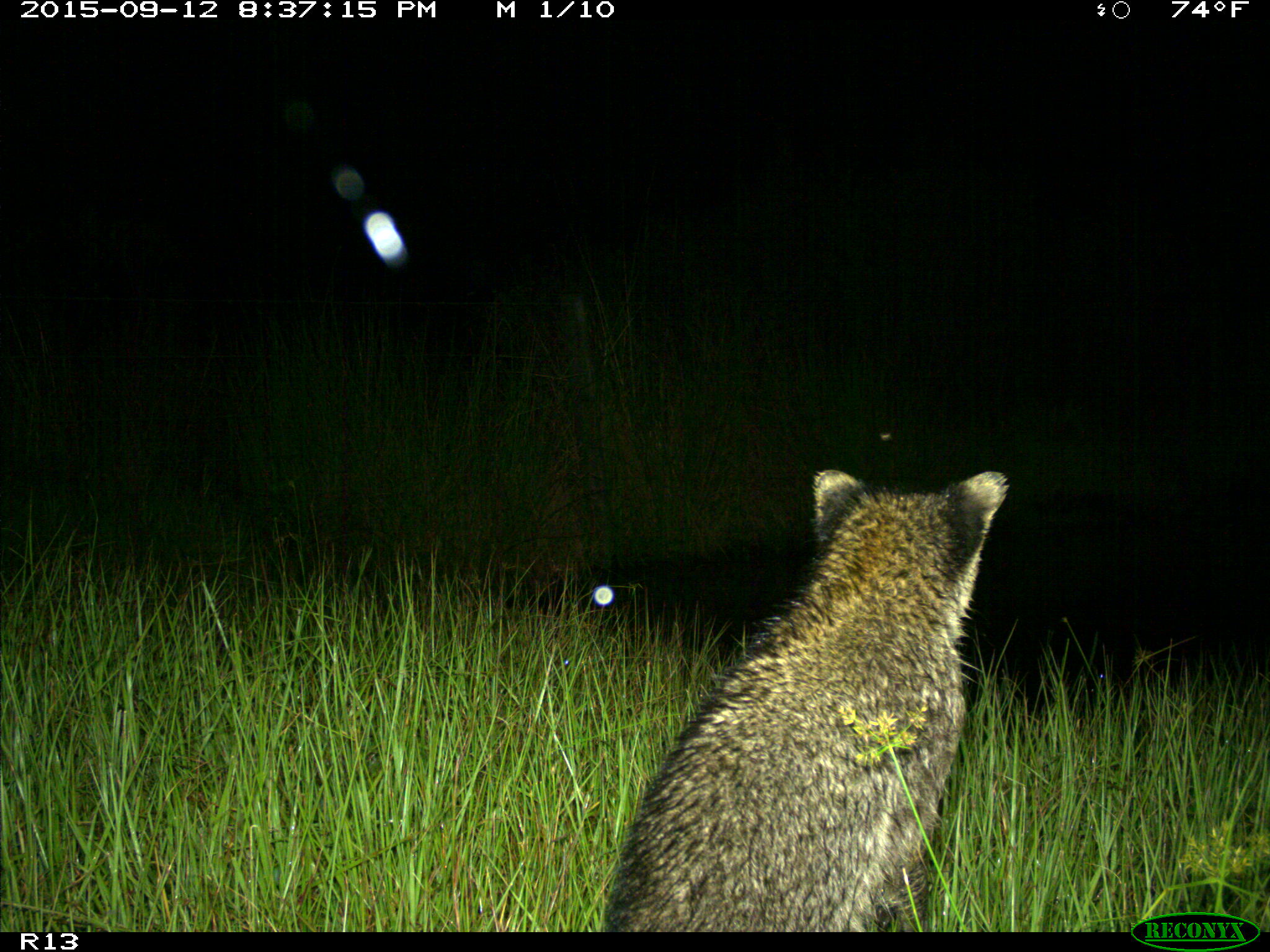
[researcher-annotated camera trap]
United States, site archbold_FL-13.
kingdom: Animalia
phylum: Chordata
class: Mammalia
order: Carnivora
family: Procyonidae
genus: Procyon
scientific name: Procyon lotor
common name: common raccoon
Procyon lotor (common raccoon).